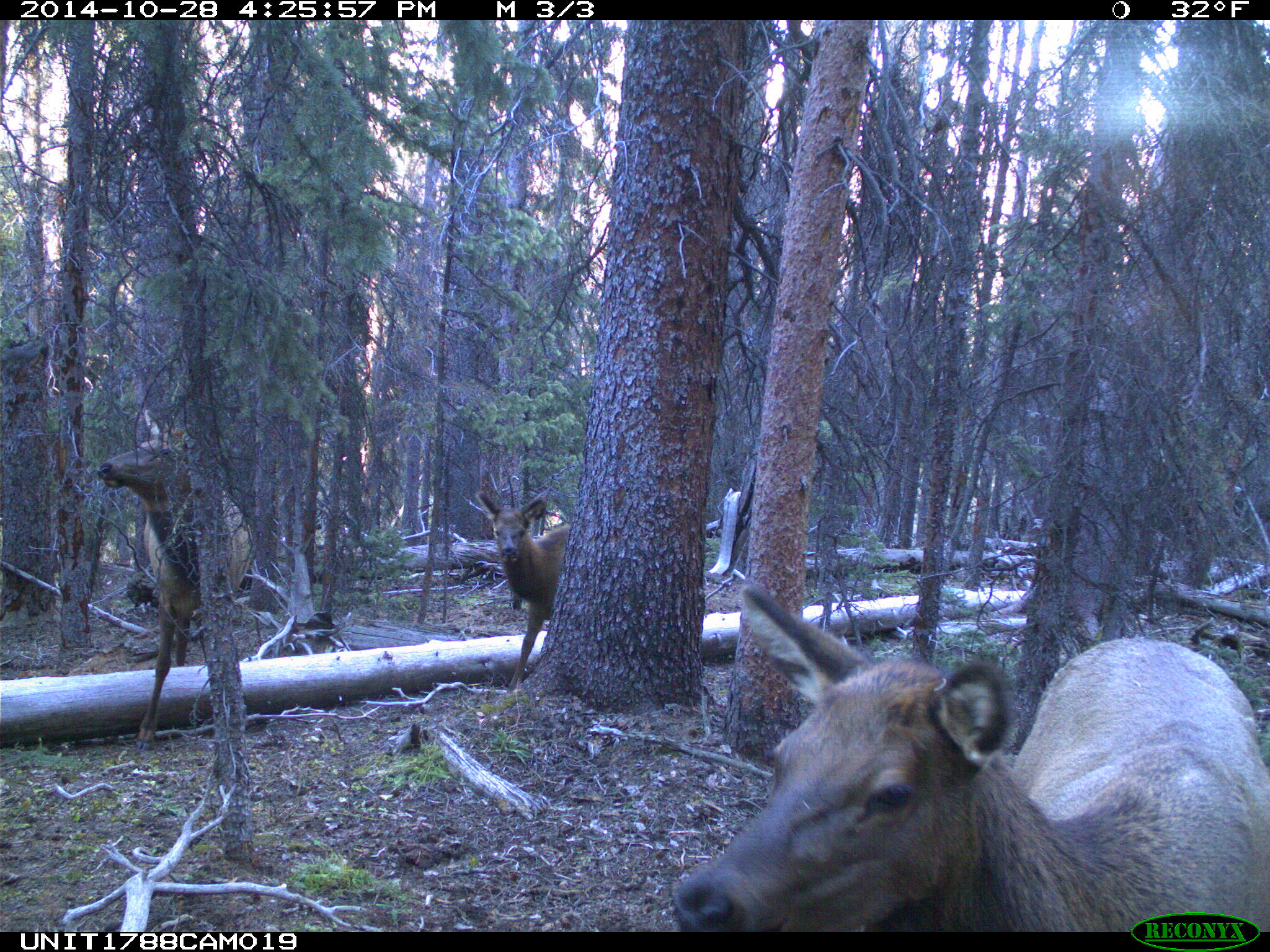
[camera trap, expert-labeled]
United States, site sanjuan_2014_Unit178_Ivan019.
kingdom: Animalia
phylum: Chordata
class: Mammalia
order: Artiodactyla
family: Cervidae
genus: Cervus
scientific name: Cervus elaphus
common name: red deer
Cervus elaphus (red deer).